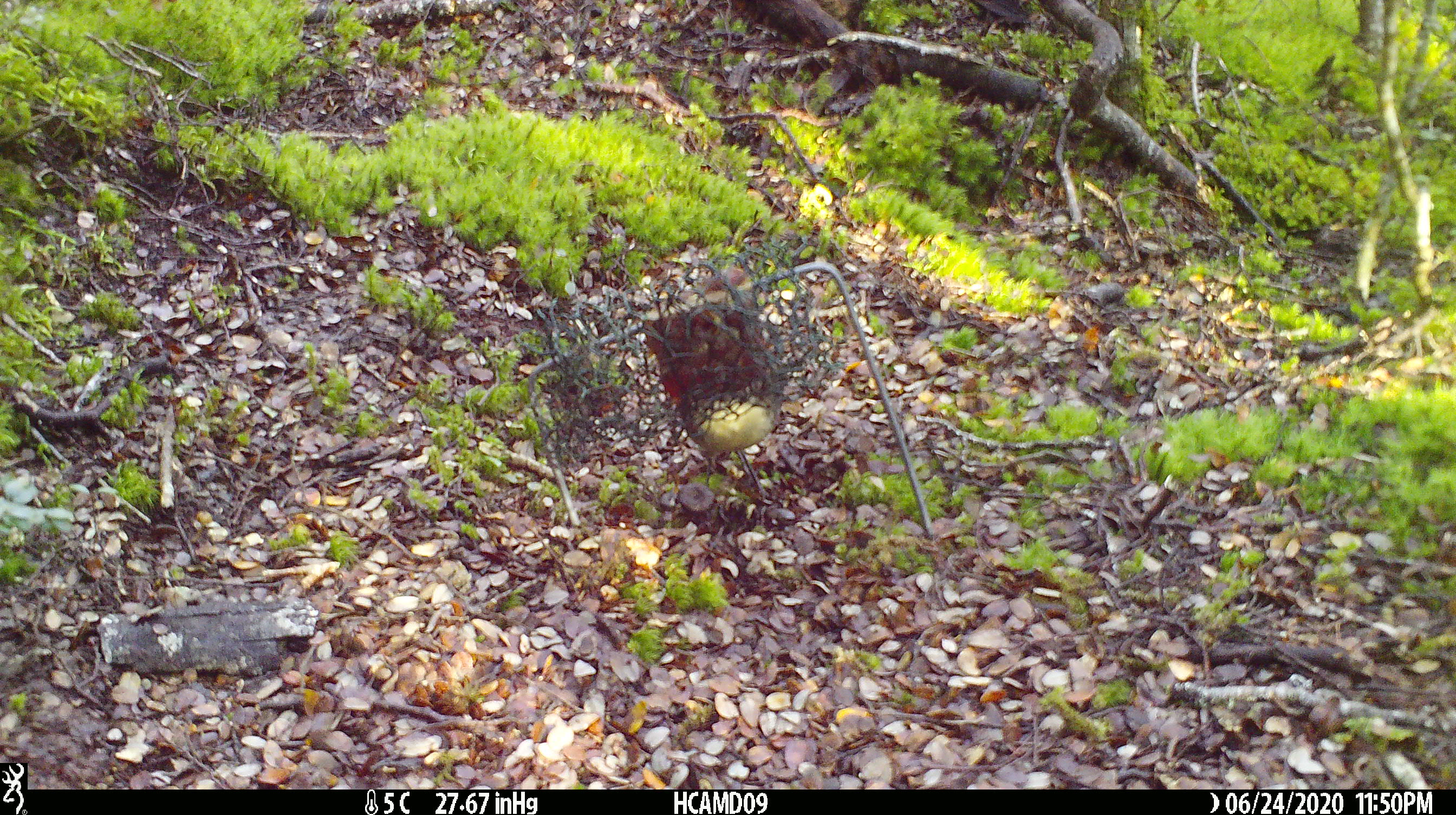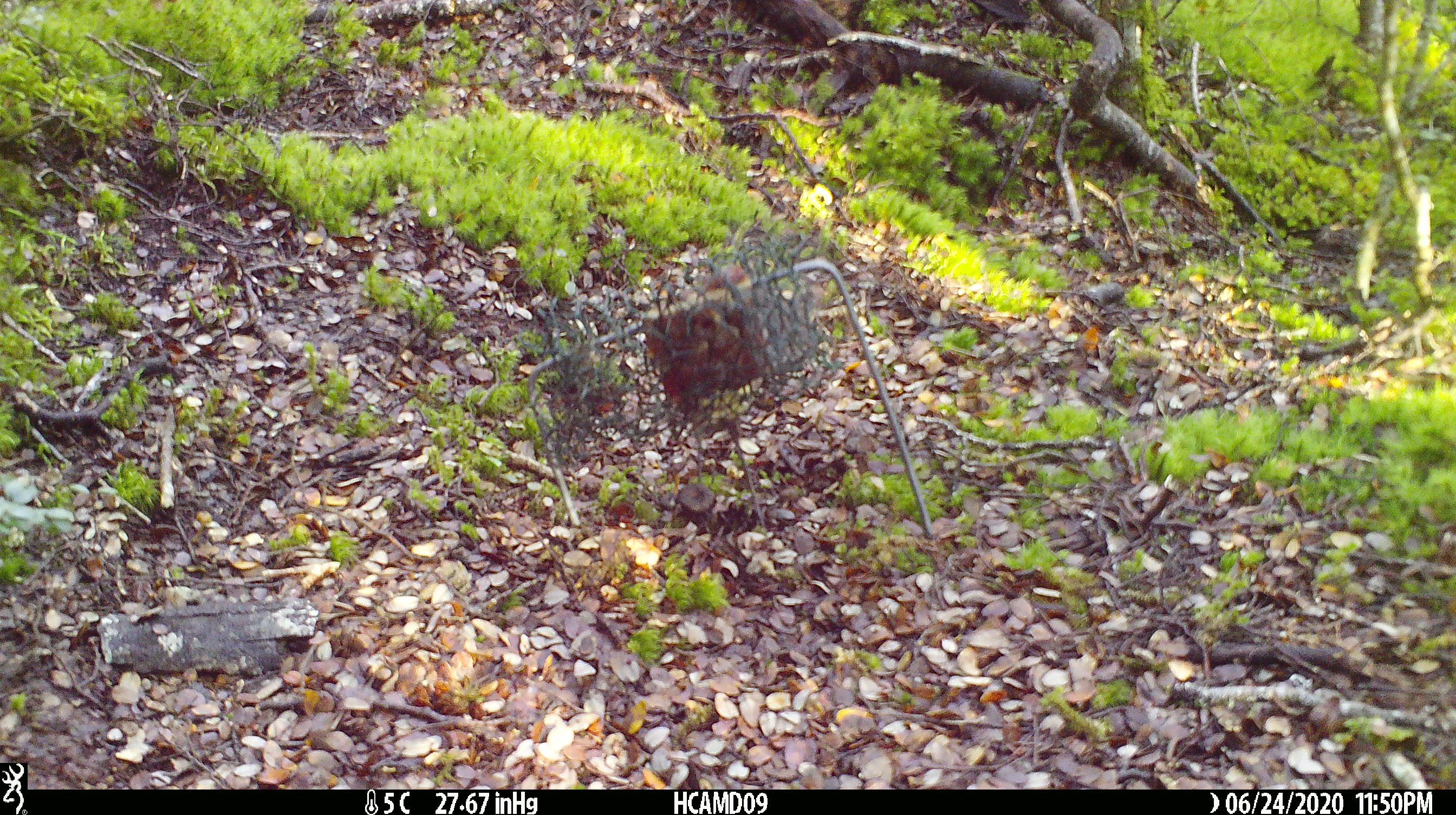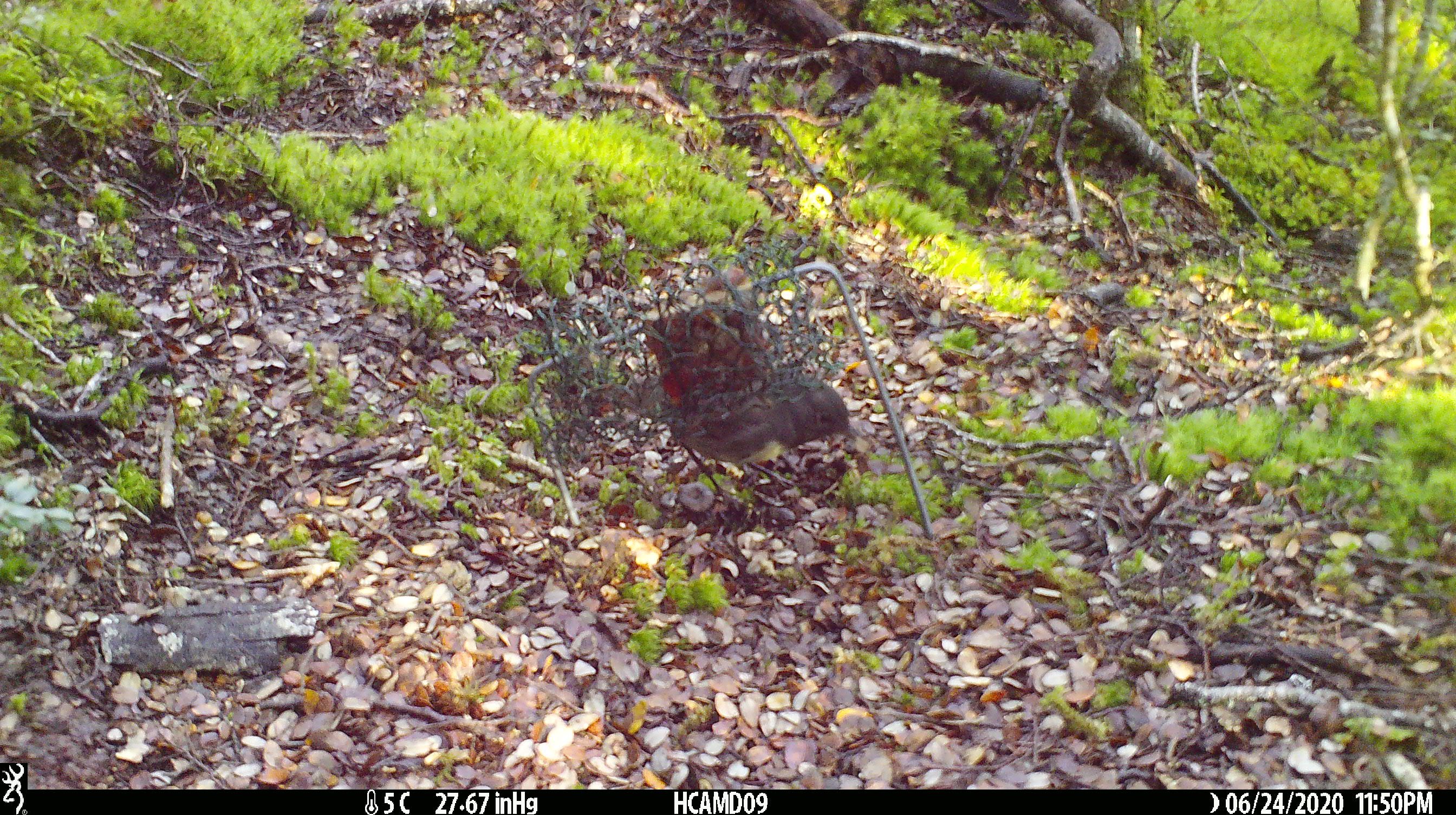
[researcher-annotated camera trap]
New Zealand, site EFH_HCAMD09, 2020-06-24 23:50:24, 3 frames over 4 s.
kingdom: Animalia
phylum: Chordata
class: Aves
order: Passeriformes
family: Petroicidae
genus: Petroica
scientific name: Petroica australis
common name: new zealand robin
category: robin